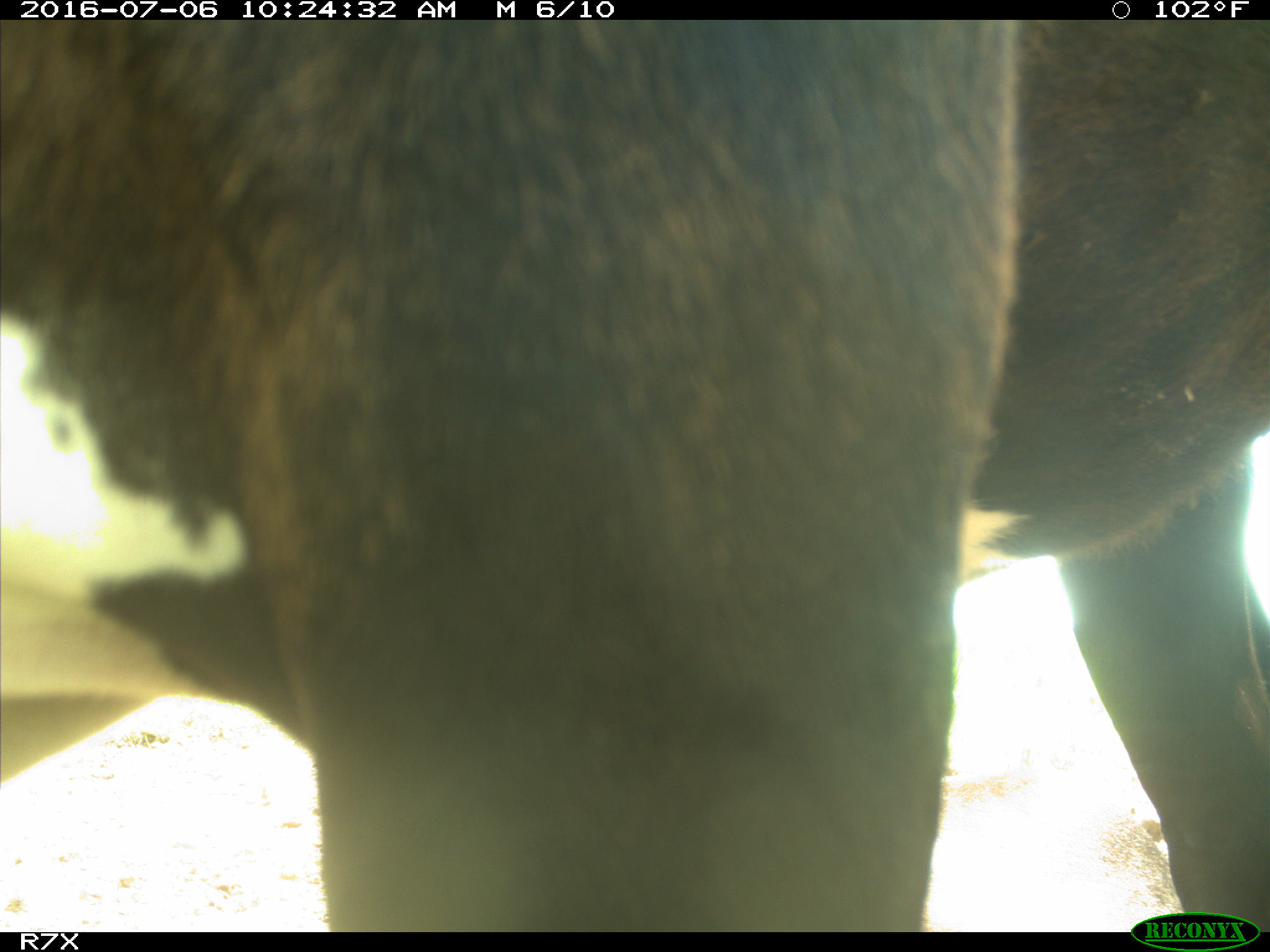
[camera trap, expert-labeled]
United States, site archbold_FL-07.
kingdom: Animalia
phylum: Chordata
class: Mammalia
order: Artiodactyla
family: Bovidae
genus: Bos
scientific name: Bos taurus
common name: domestic cow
Bos taurus (domestic cow).